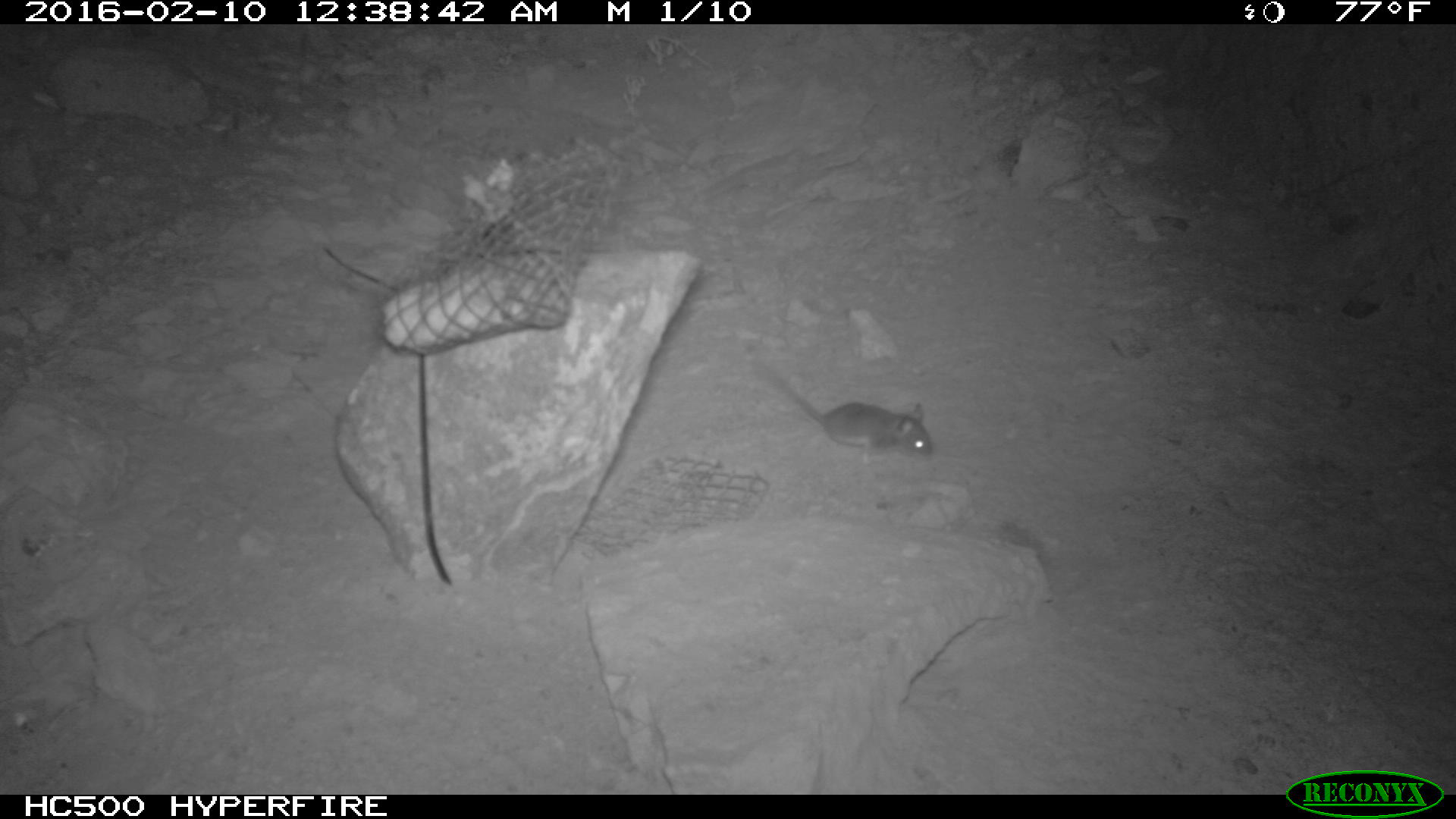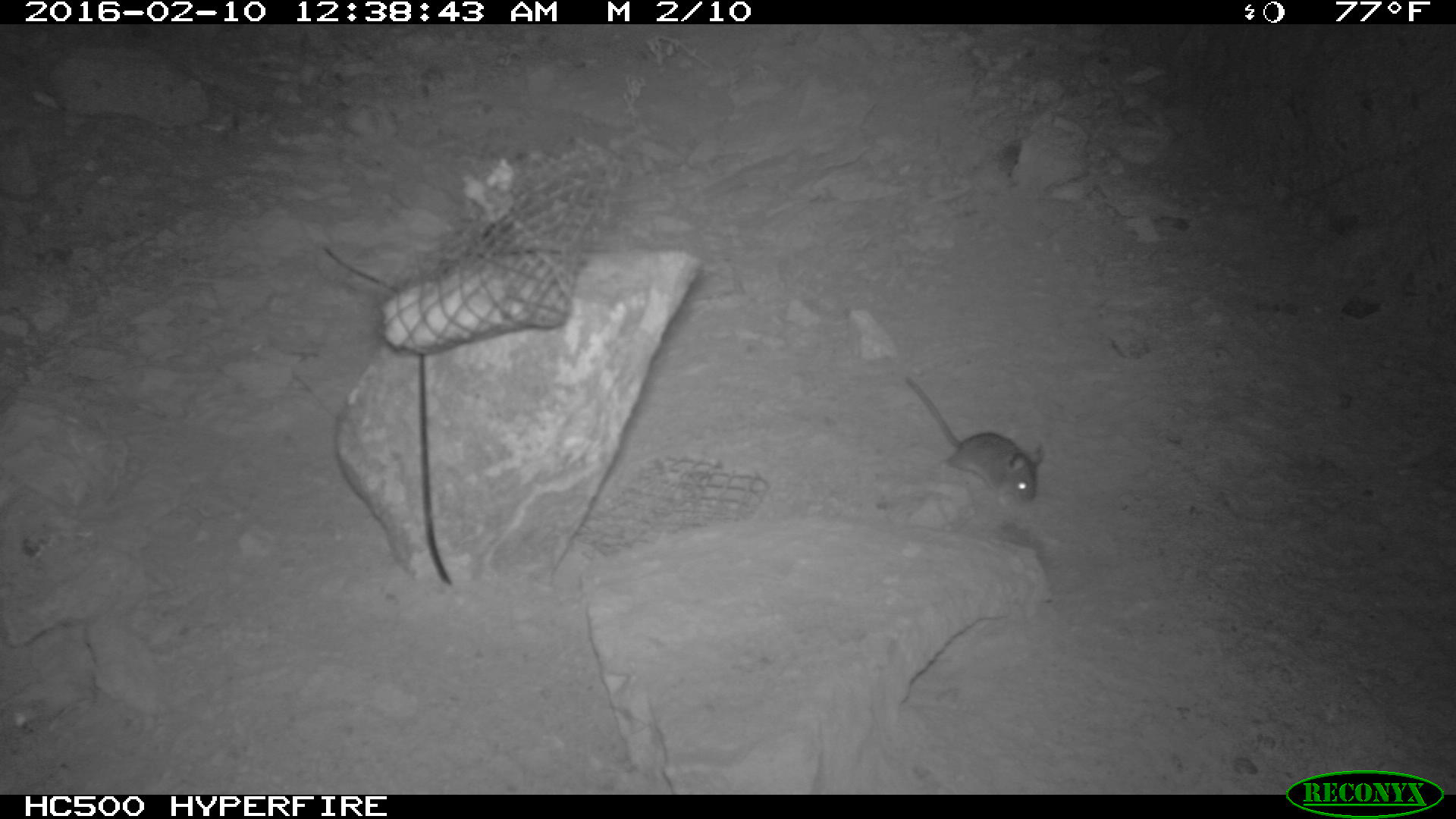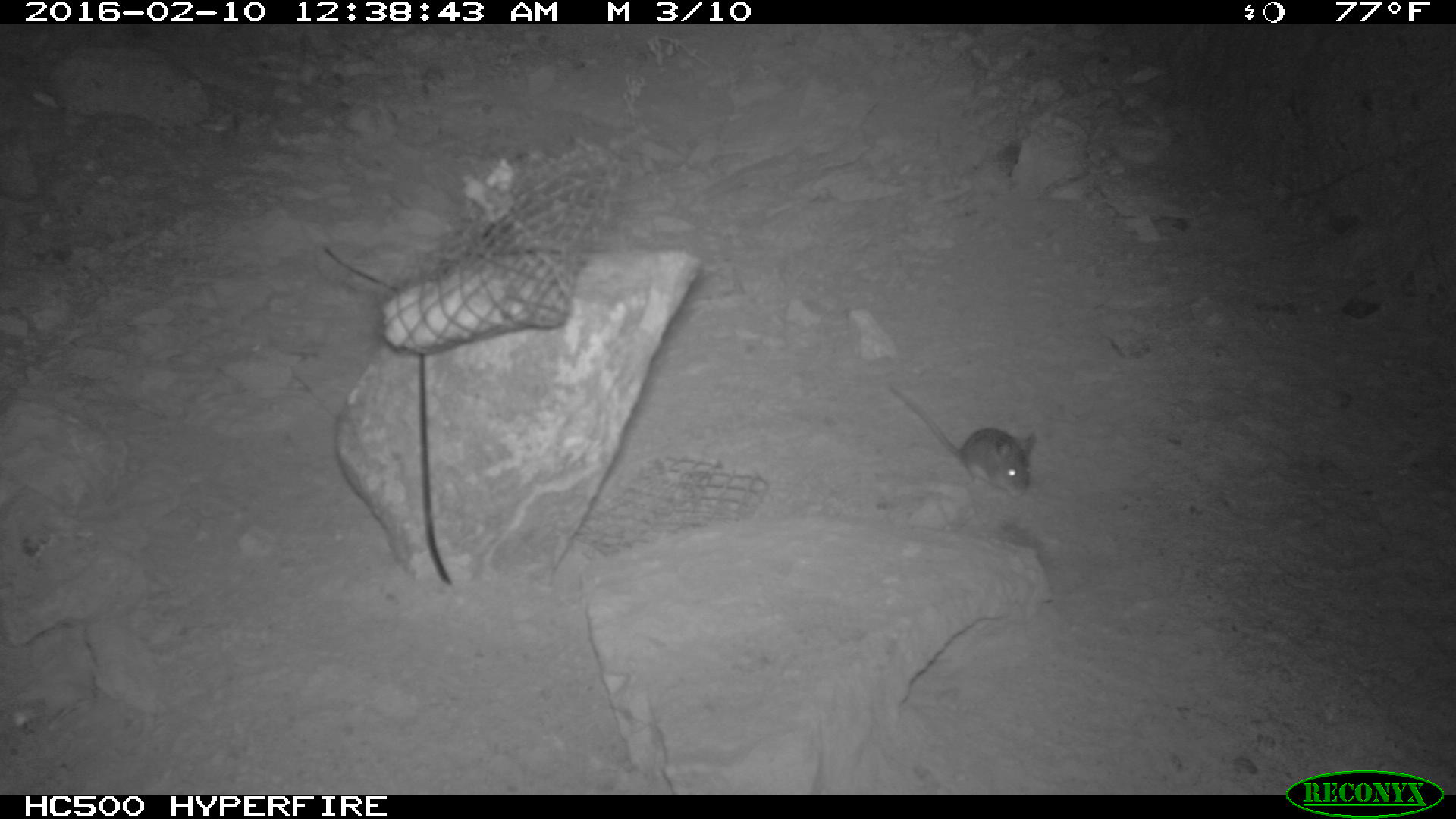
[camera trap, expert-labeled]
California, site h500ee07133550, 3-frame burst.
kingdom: Animalia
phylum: Chordata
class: Mammalia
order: Rodentia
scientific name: Rodentia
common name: rodent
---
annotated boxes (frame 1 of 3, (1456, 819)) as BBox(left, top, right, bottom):
rodent: BBox(760, 365, 934, 464)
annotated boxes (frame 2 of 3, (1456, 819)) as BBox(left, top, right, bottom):
rodent: BBox(908, 378, 1042, 507)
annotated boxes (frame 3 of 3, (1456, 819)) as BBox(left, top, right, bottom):
rodent: BBox(885, 381, 1037, 497)